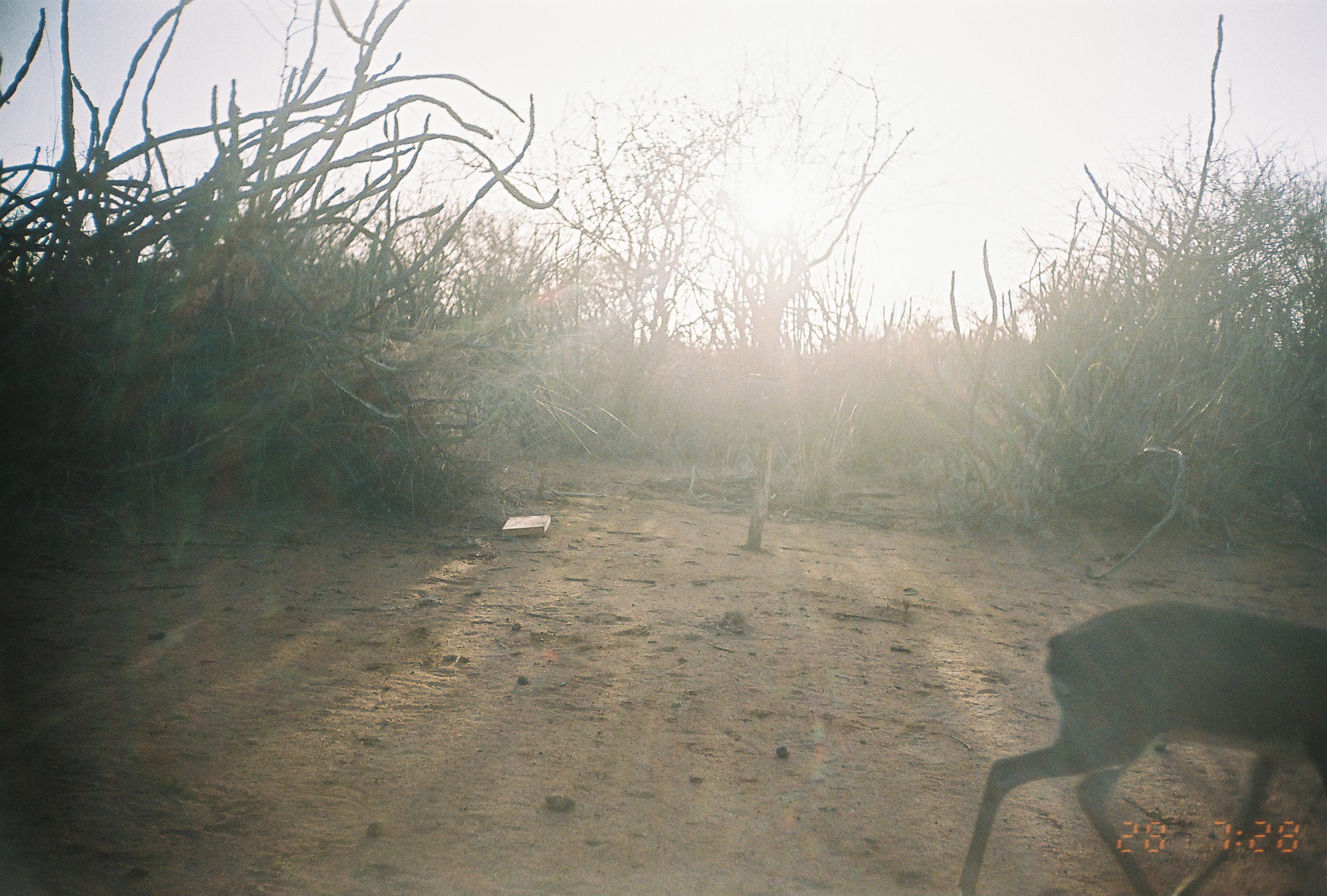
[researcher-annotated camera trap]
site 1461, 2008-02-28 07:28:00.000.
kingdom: Animalia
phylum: Chordata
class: Mammalia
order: Artiodactyla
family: Bovidae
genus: Madoqua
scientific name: Madoqua guentheri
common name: günther's dik-dik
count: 1